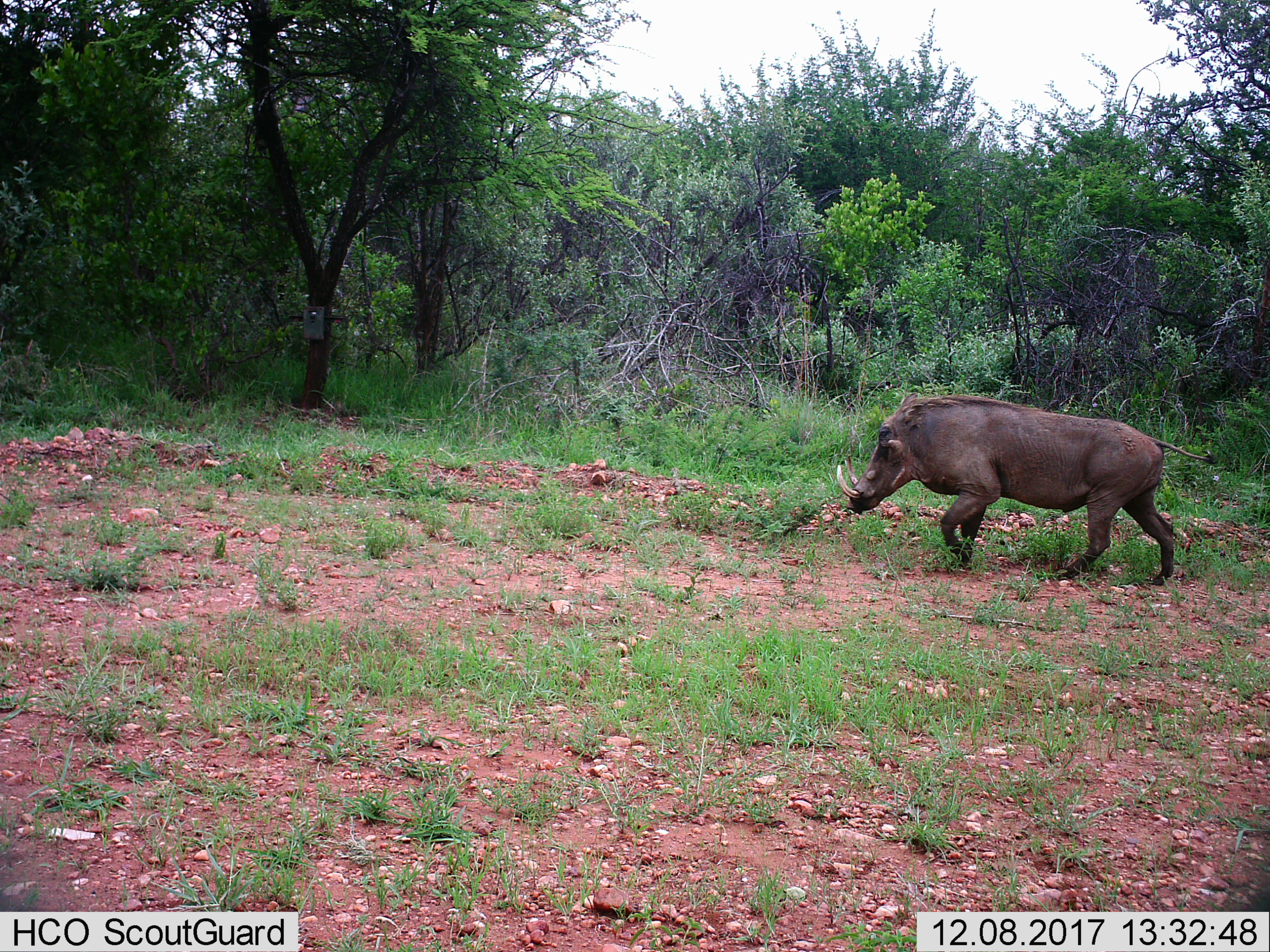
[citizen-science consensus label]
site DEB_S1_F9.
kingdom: Animalia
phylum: Chordata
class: Mammalia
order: Artiodactyla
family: Suidae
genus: Phacochoerus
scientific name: Phacochoerus africanus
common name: warthog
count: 1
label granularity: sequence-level